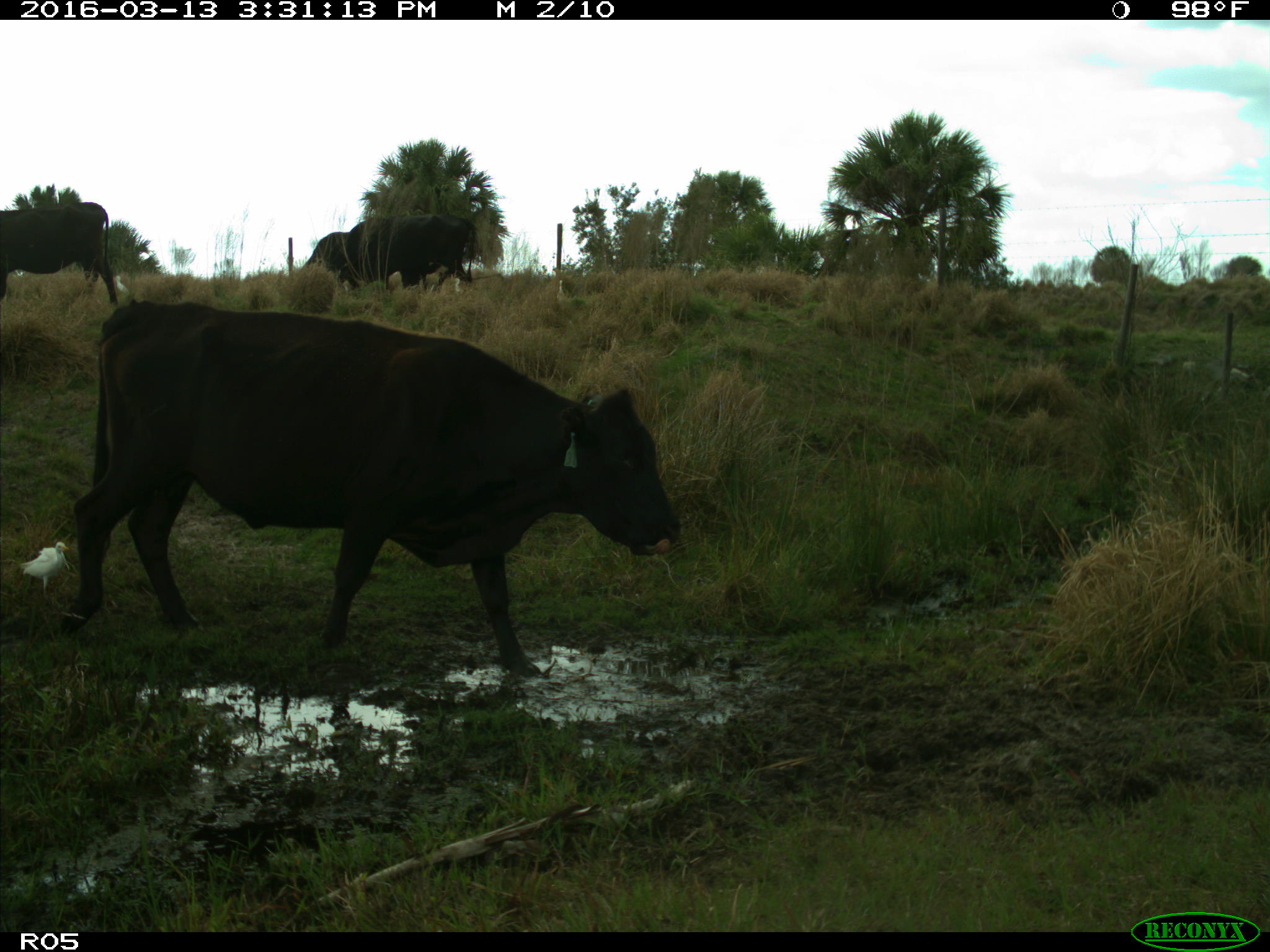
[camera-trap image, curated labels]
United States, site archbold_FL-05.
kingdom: Animalia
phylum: Chordata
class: Mammalia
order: Artiodactyla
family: Bovidae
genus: Bos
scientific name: Bos taurus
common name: domestic cow